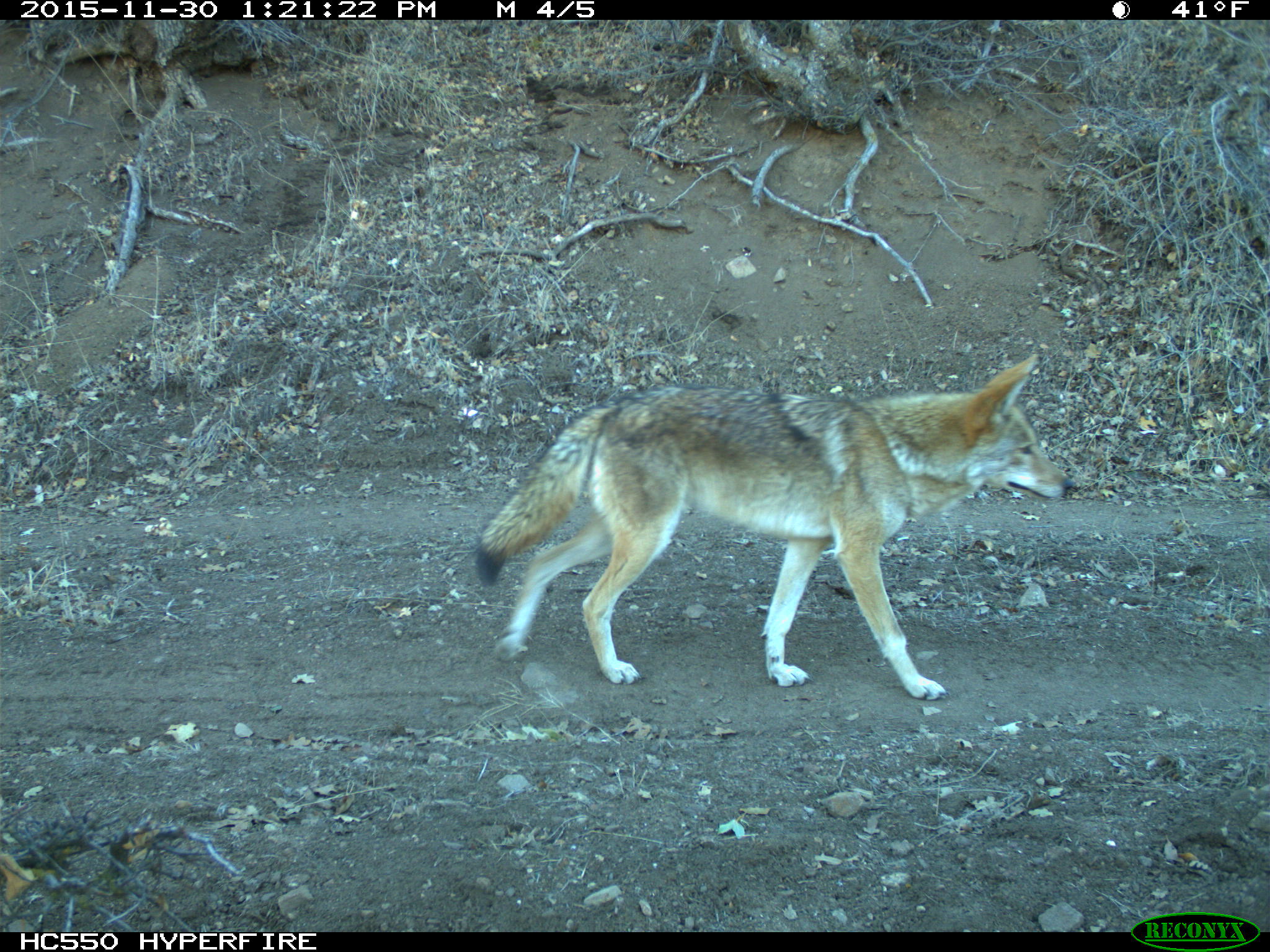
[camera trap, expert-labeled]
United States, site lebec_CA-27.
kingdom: Animalia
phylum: Chordata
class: Mammalia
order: Carnivora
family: Canidae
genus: Canis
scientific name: Canis latrans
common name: coyote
Canis latrans (coyote).